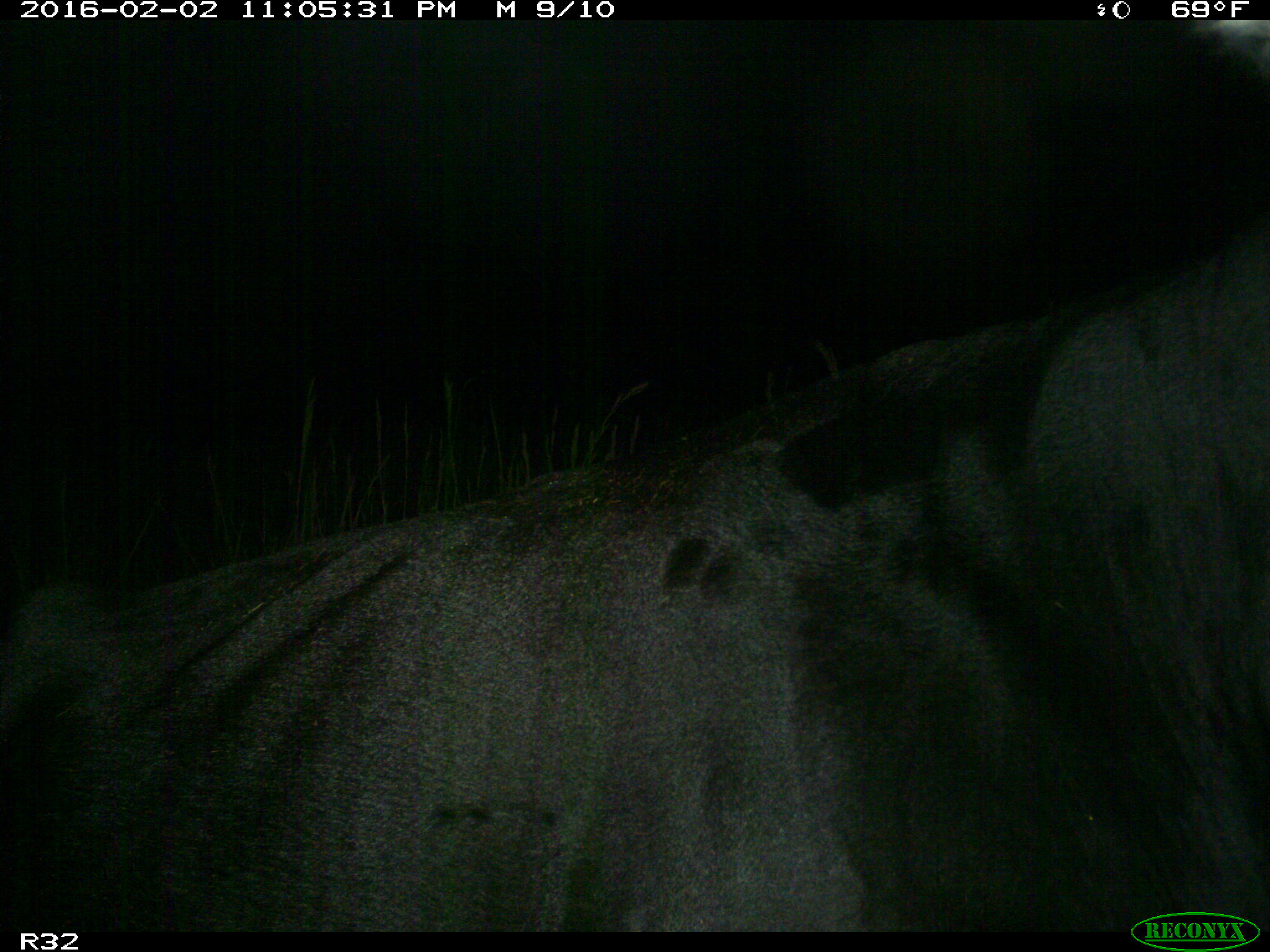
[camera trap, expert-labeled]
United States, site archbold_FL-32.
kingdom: Animalia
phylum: Chordata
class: Mammalia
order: Artiodactyla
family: Bovidae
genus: Bos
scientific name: Bos taurus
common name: domestic cow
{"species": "Bos taurus (domestic cow)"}